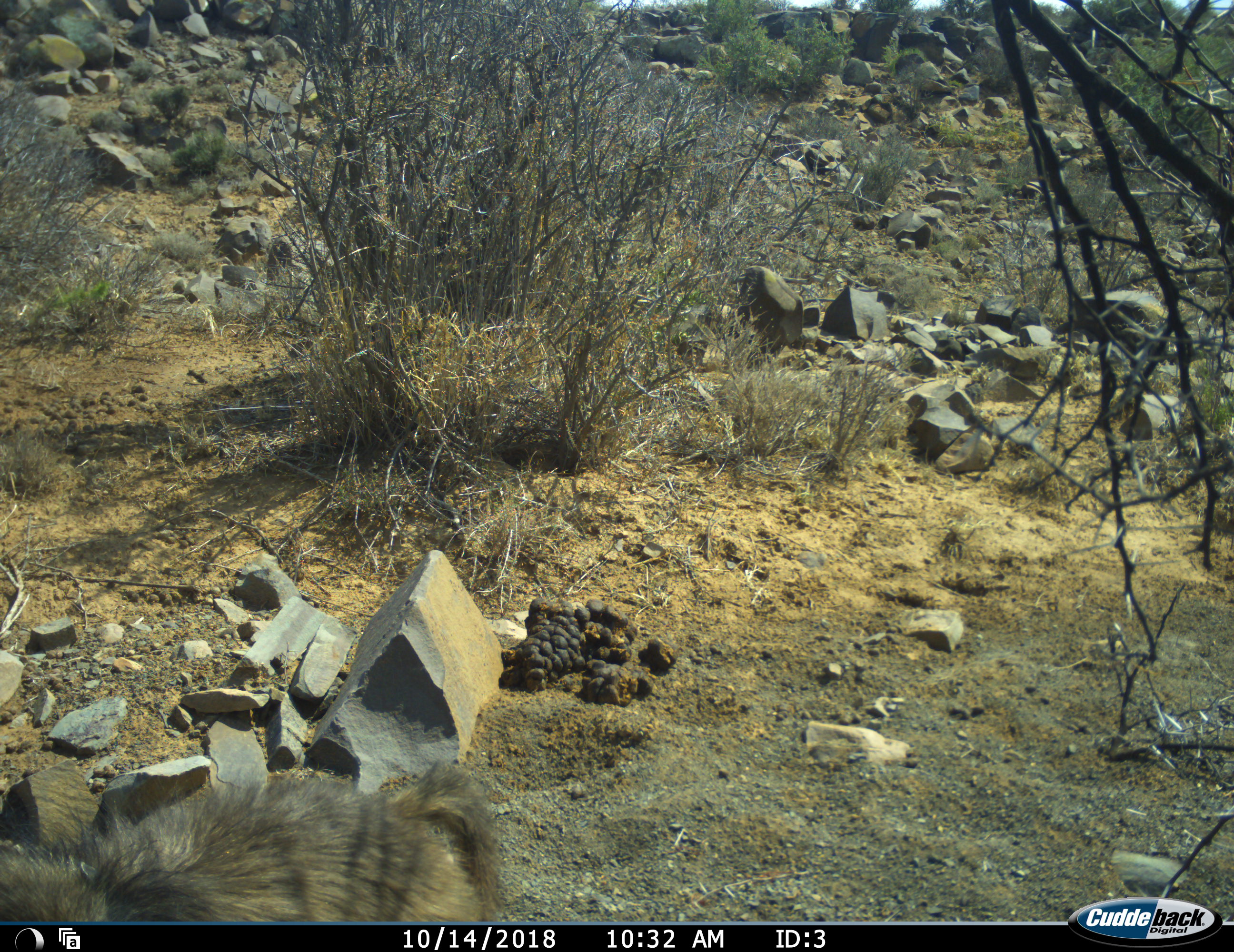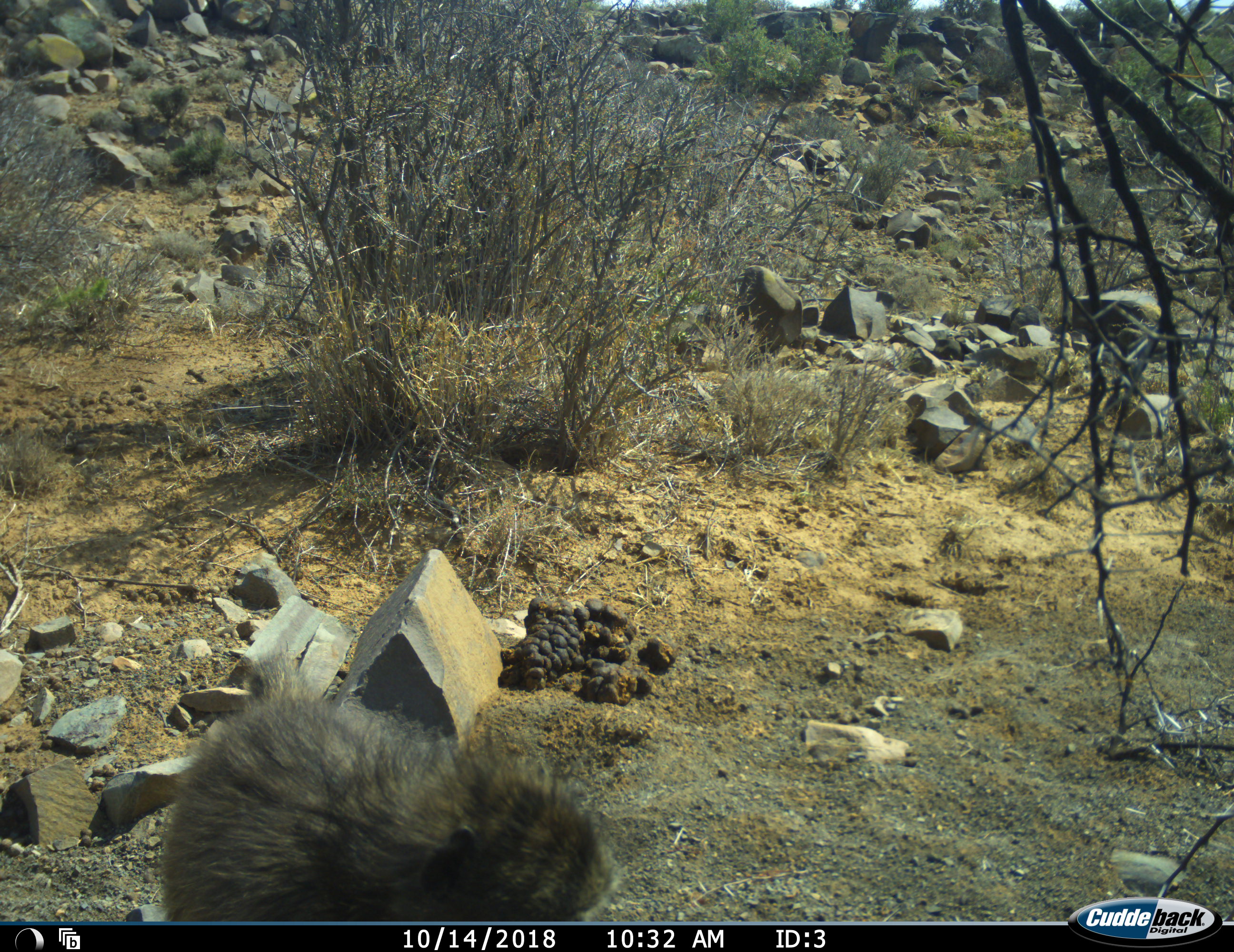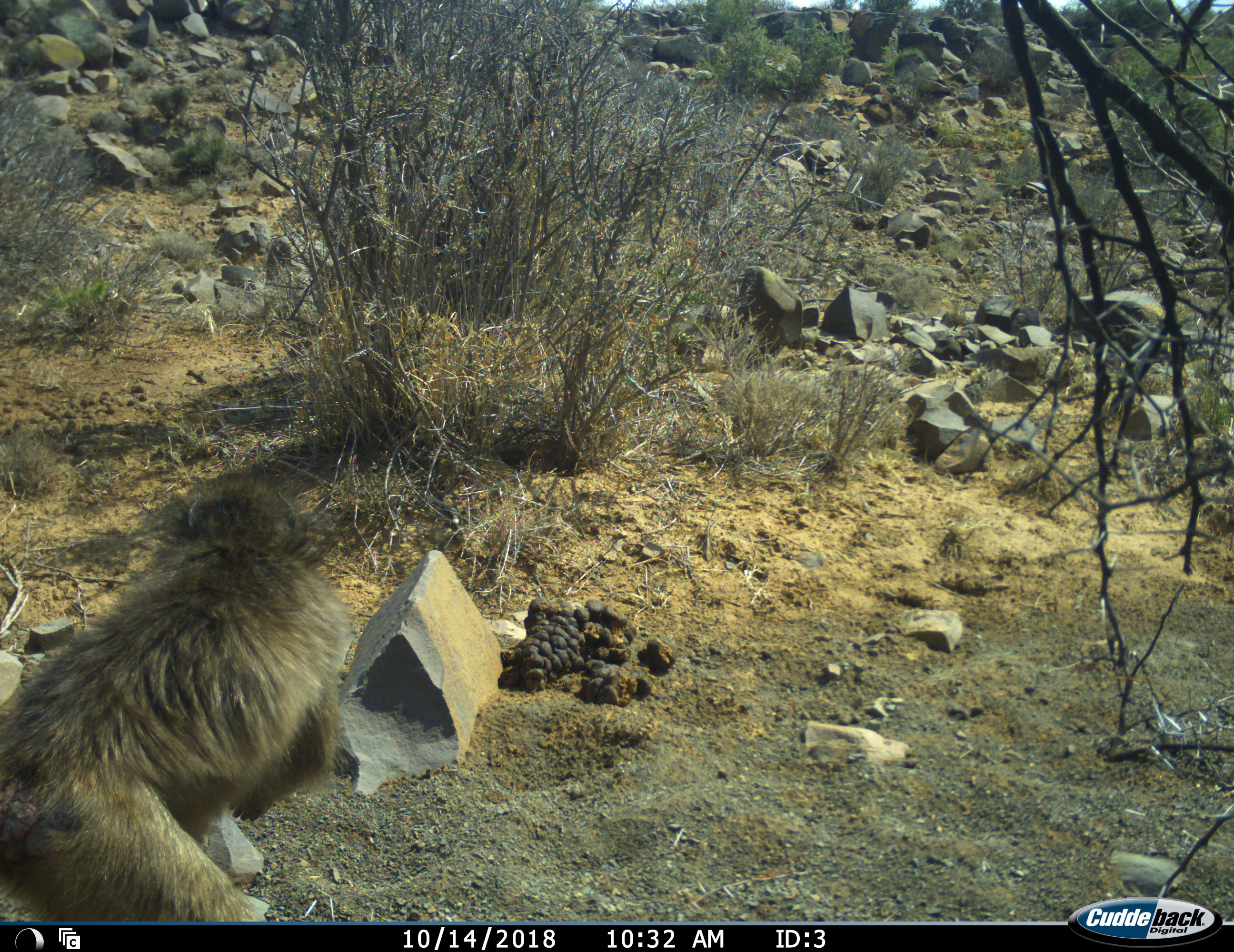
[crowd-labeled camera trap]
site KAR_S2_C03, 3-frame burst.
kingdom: Animalia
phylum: Chordata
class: Mammalia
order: Primates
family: Cercopithecidae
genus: Papio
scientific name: Papio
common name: baboon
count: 1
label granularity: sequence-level